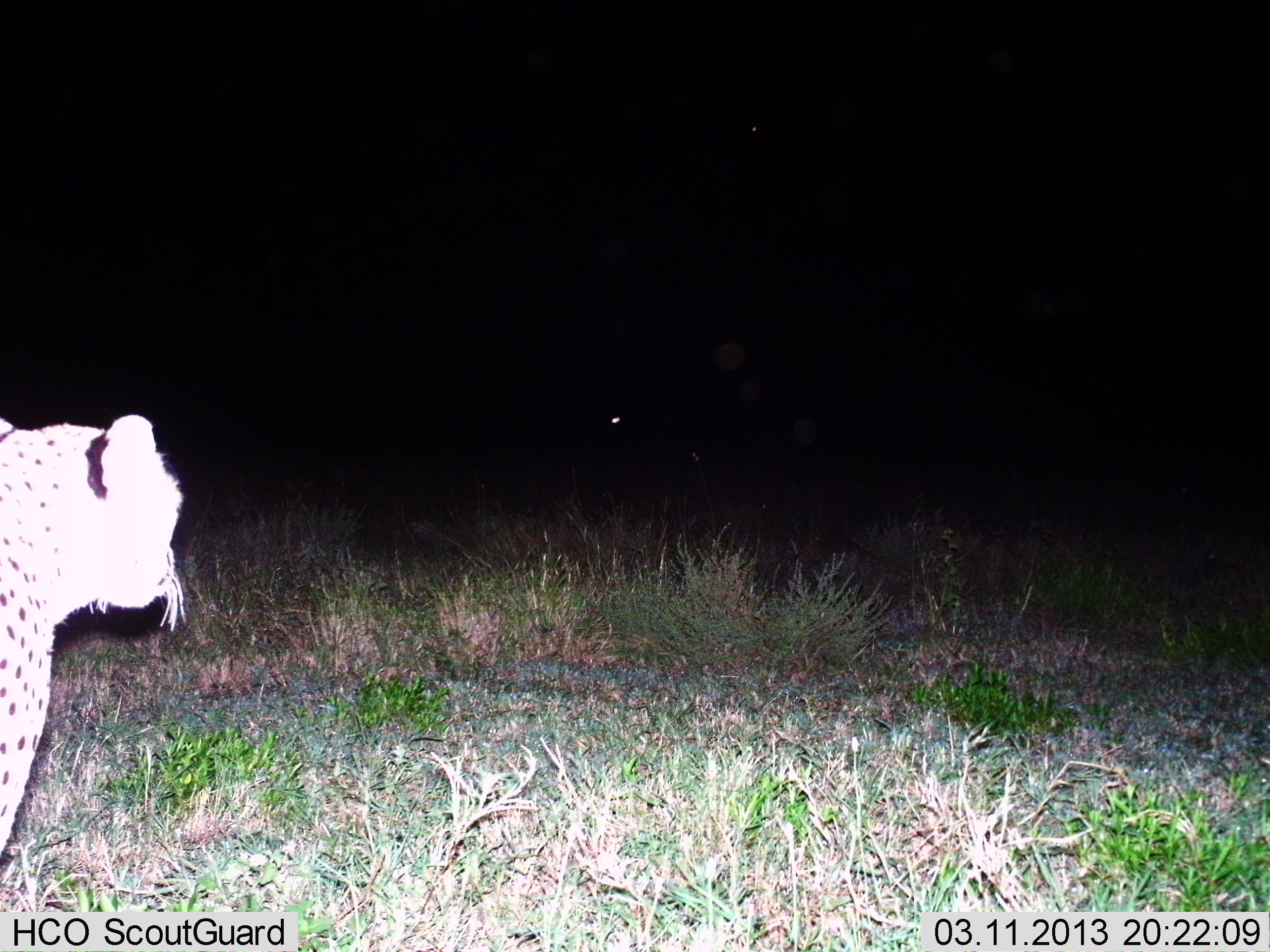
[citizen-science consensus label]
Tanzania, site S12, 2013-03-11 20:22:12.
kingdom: Animalia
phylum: Chordata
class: Mammalia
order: Carnivora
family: Felidae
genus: Acinonyx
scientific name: Acinonyx jubatus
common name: cheetah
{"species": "cheetah (Acinonyx jubatus)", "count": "1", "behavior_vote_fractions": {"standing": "77%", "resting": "0%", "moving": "23%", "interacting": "0%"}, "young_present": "0%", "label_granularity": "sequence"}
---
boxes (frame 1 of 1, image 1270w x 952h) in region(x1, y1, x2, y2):
animal: region(0, 416, 186, 852)